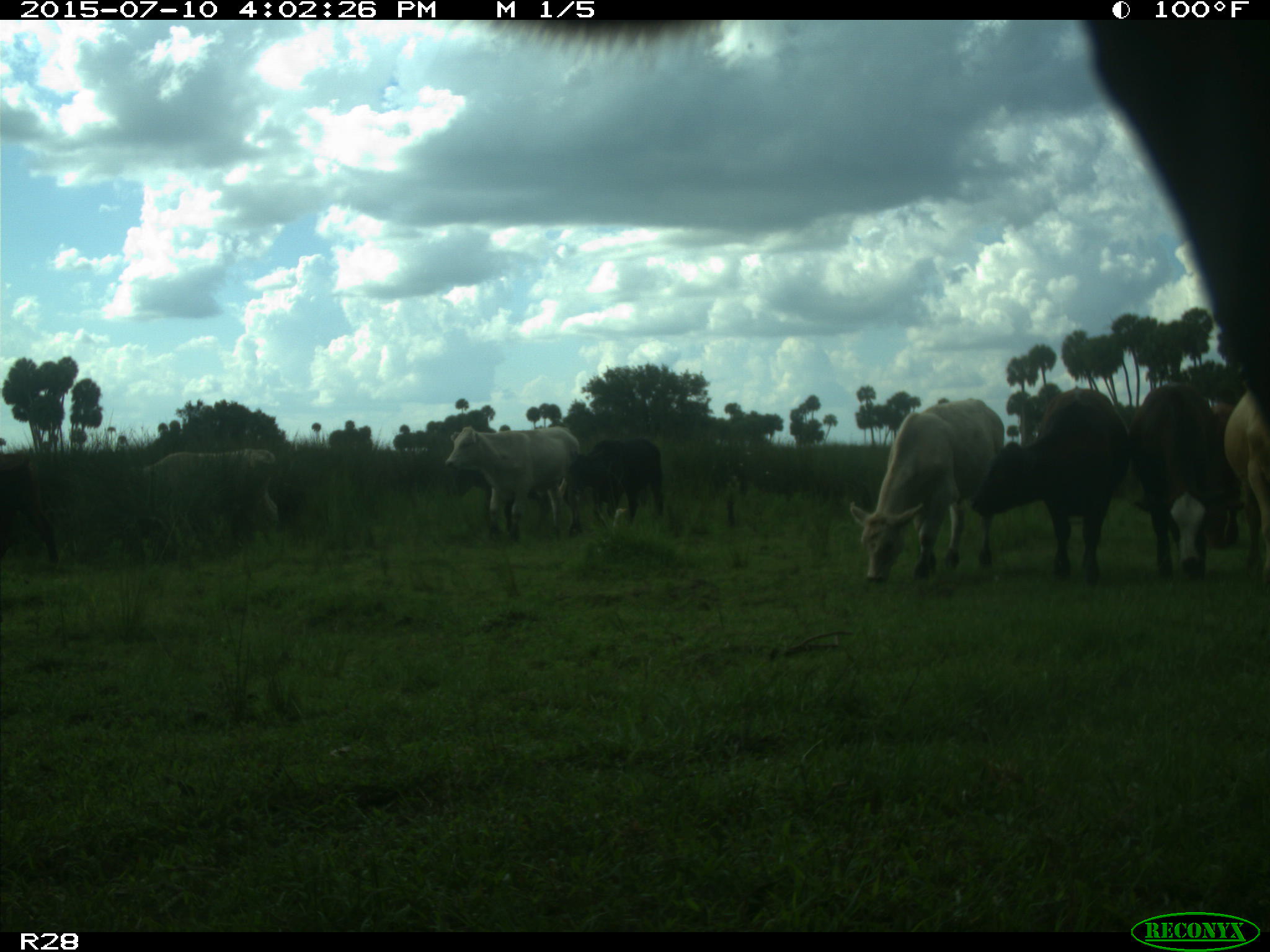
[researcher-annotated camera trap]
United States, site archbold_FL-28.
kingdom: Animalia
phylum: Chordata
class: Mammalia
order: Artiodactyla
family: Bovidae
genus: Bos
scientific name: Bos taurus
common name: domestic cow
Bos taurus (domestic cow).